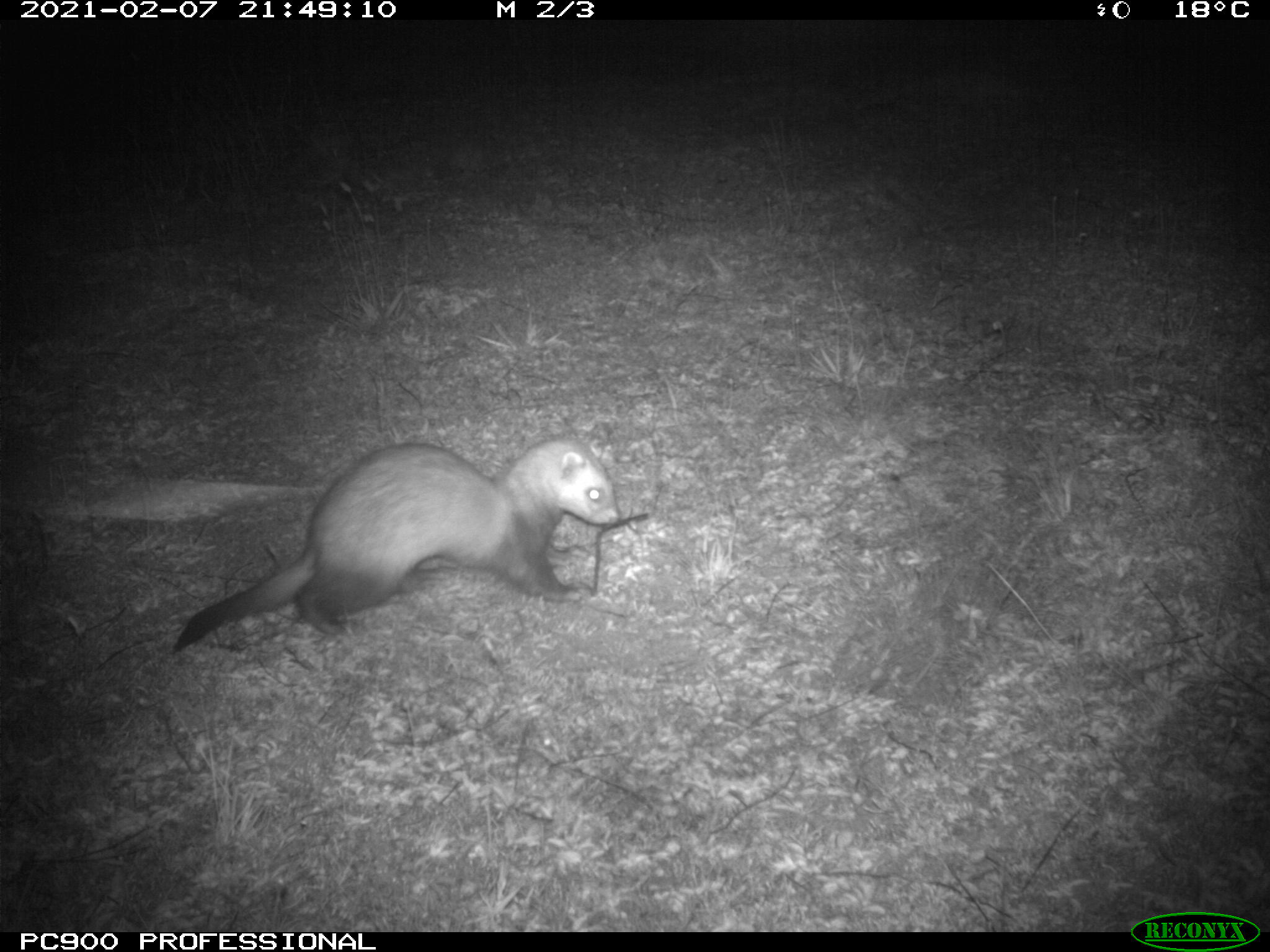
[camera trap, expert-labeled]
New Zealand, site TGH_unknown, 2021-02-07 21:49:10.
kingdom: Animalia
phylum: Chordata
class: Mammalia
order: Carnivora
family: Mustelidae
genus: Mustela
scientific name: Mustela furo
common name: ferret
Ferret (Mustela furo).